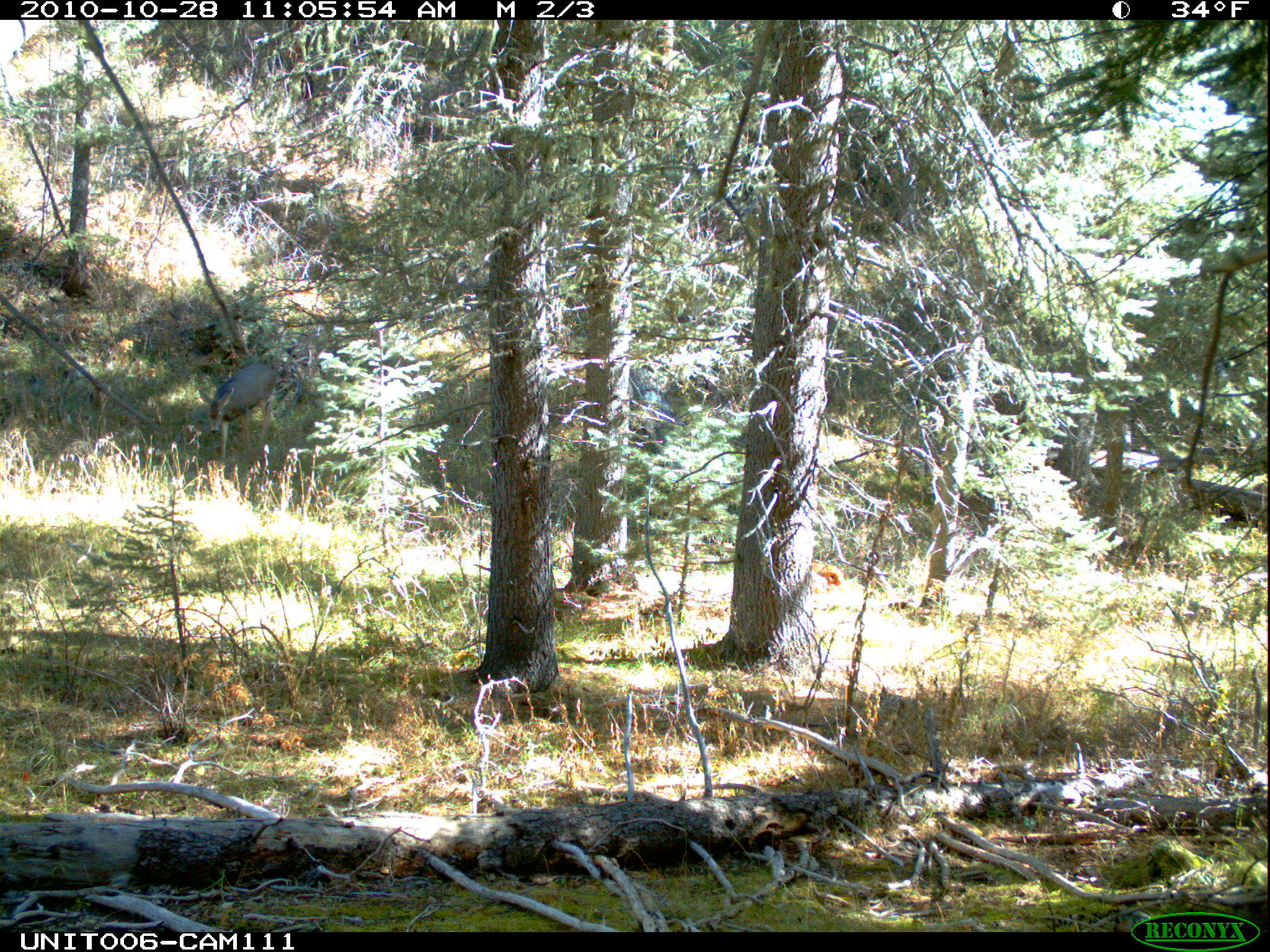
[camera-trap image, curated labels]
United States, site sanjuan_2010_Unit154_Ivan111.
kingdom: Animalia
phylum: Chordata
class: Mammalia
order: Artiodactyla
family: Cervidae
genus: Odocoileus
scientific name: Odocoileus hemionus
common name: mule deer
Odocoileus hemionus (mule deer).